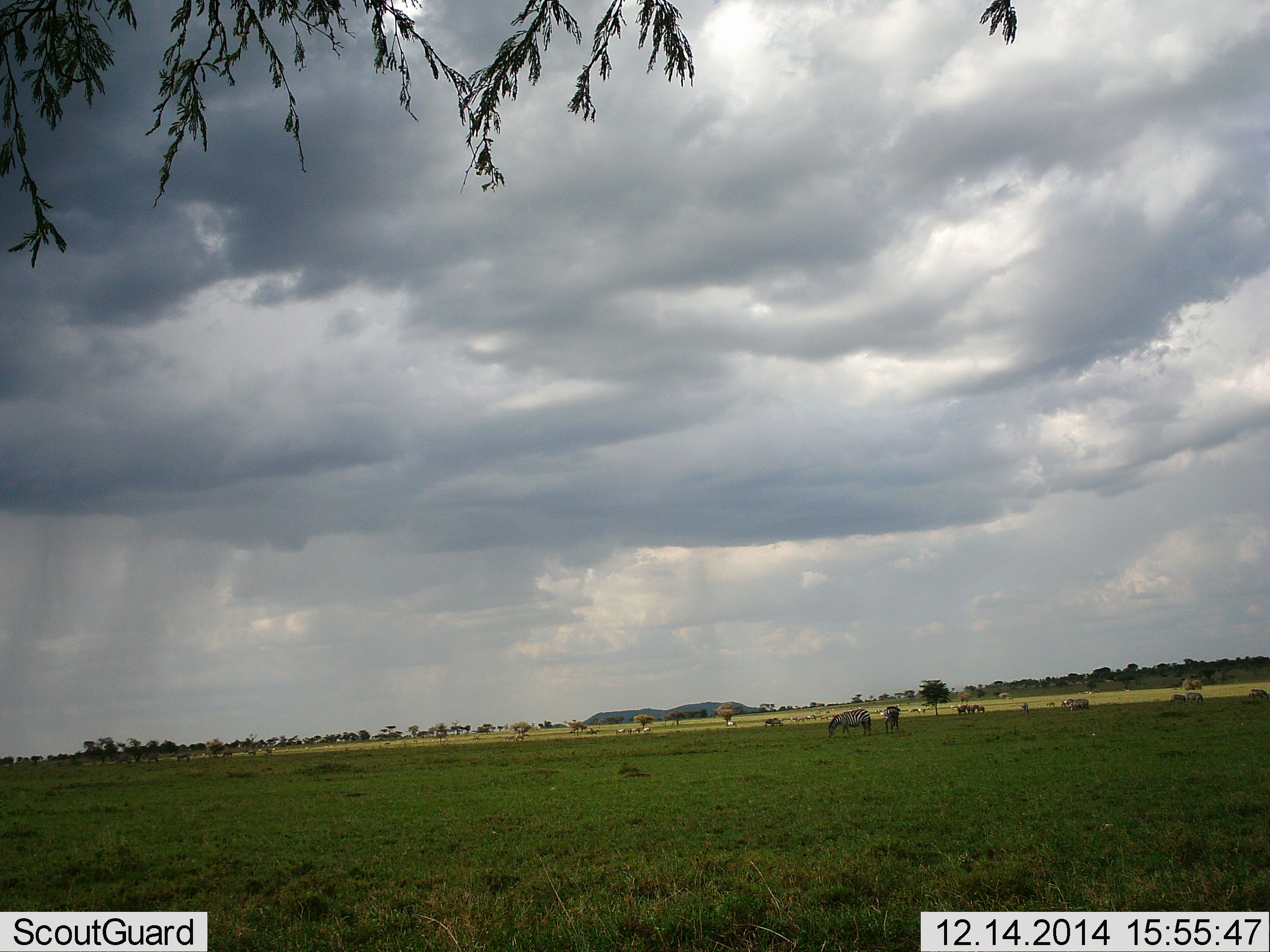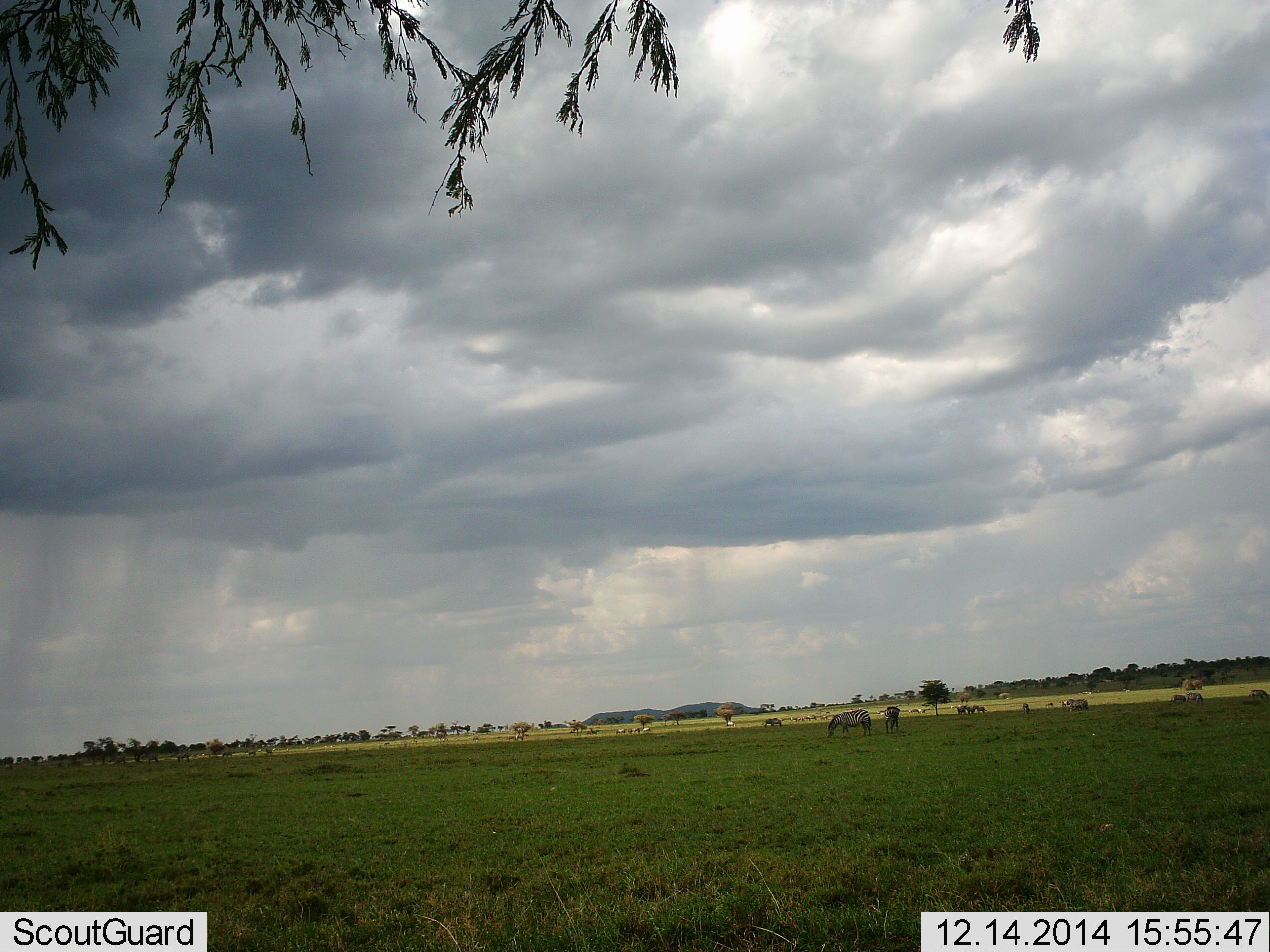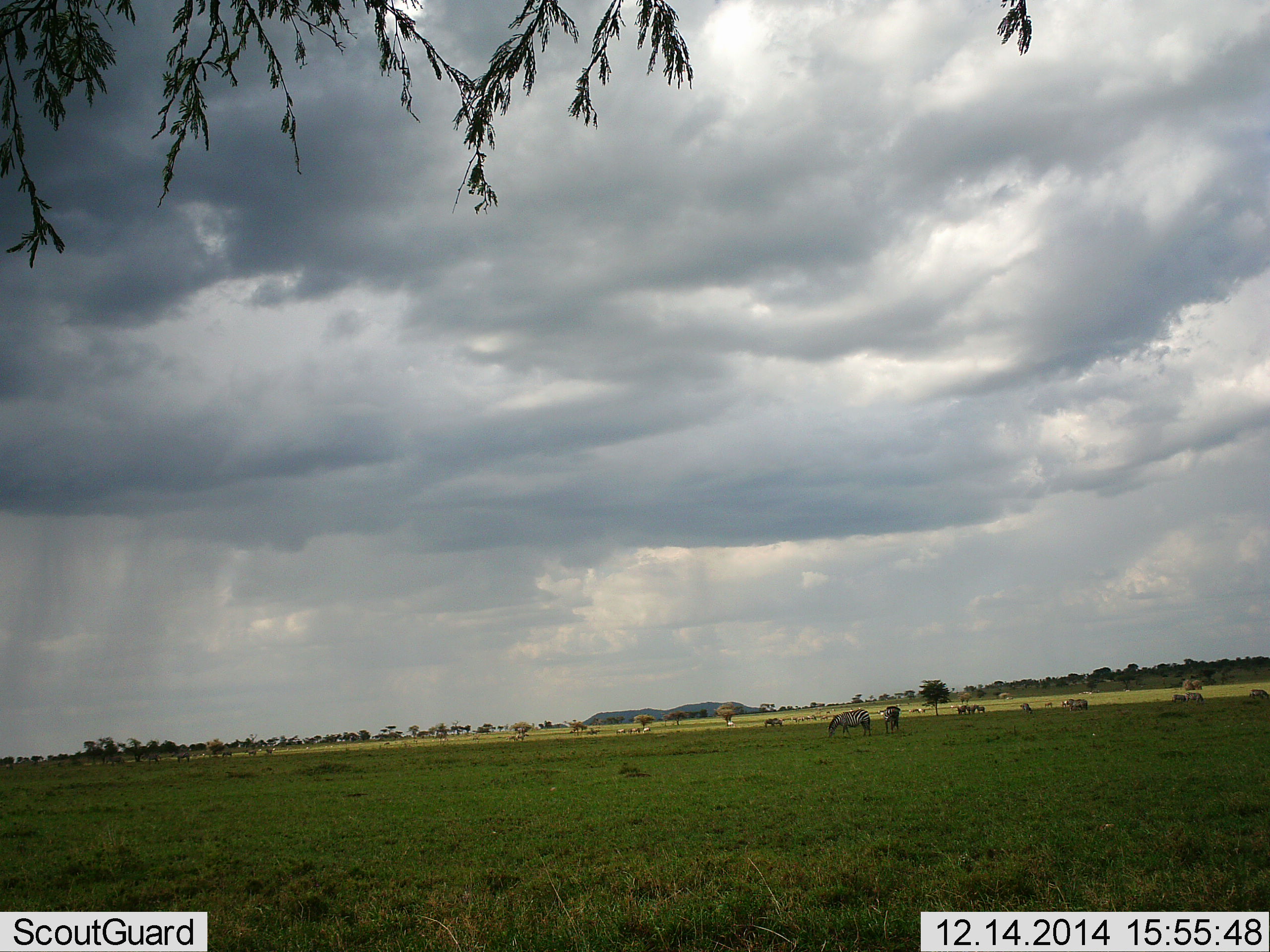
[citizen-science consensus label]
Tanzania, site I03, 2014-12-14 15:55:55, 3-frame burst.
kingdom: Animalia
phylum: Chordata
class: Mammalia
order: Perissodactyla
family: Equidae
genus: Equus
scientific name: Equus quagga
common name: plains zebra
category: zebra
Zebra (plains zebra) (Equus quagga), count 11-50. Behavior (volunteer vote fractions): standing 50%, resting 17%, moving 0%, interacting 0%. Young present (vote fraction): 0%. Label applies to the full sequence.